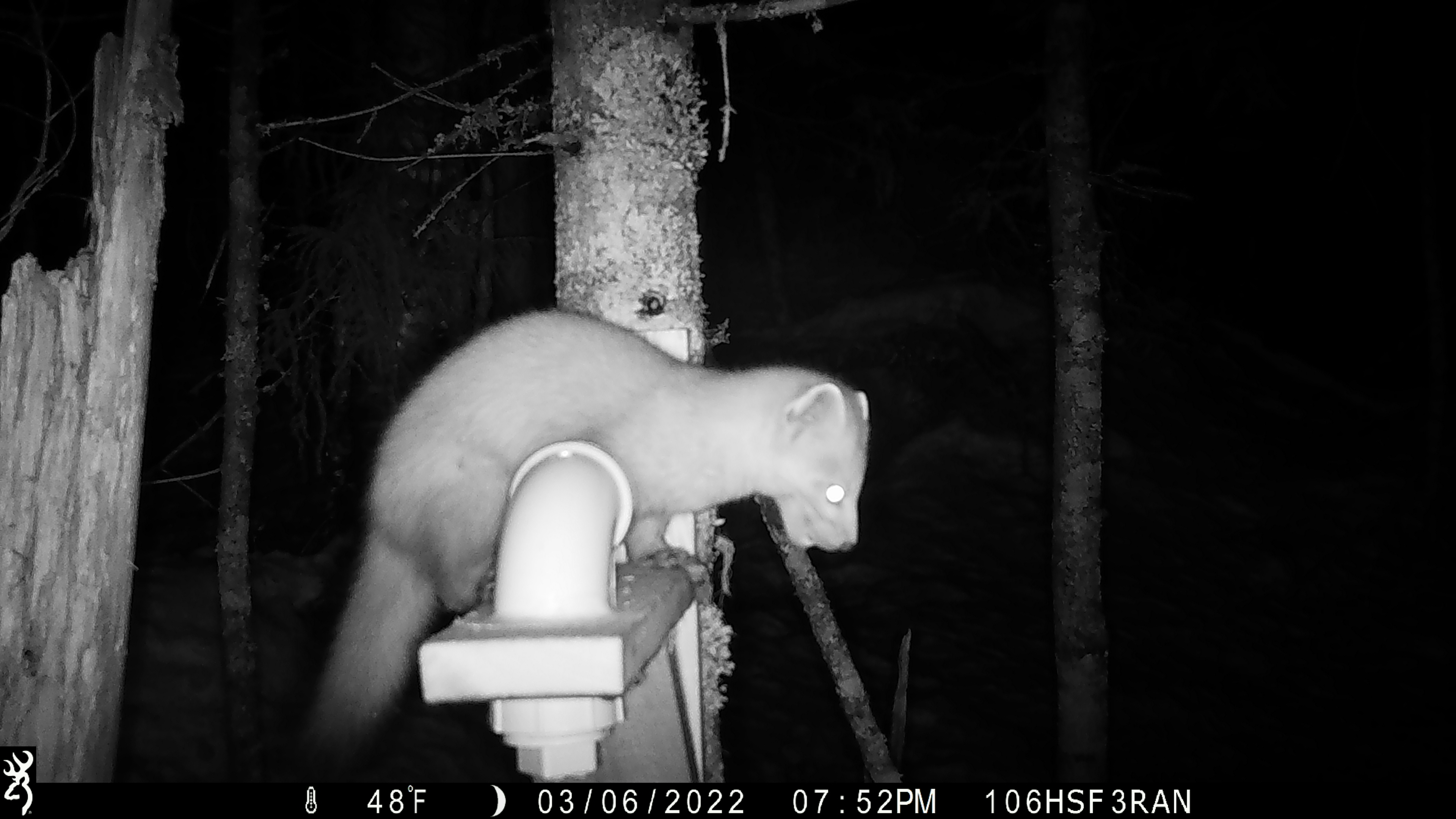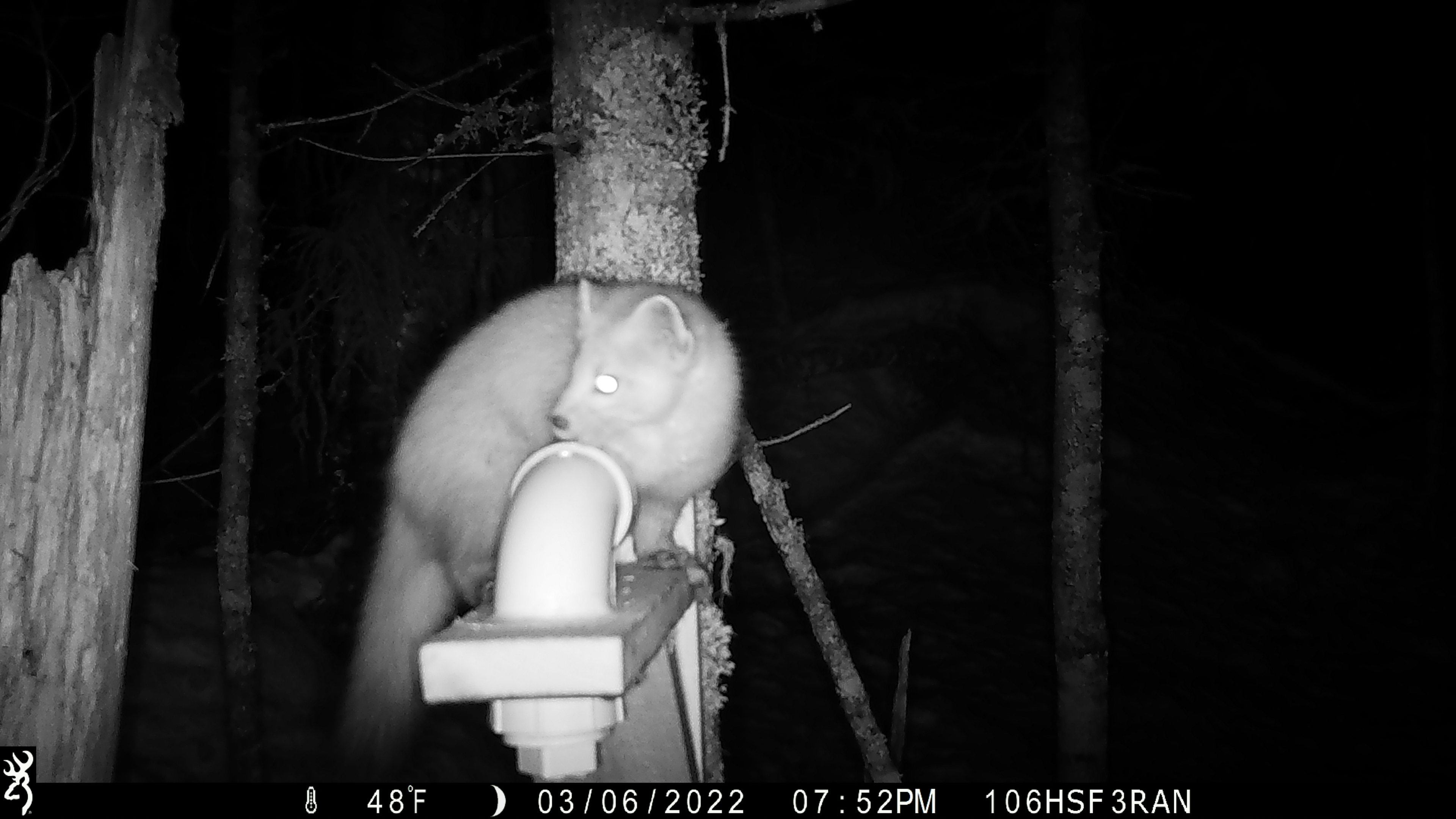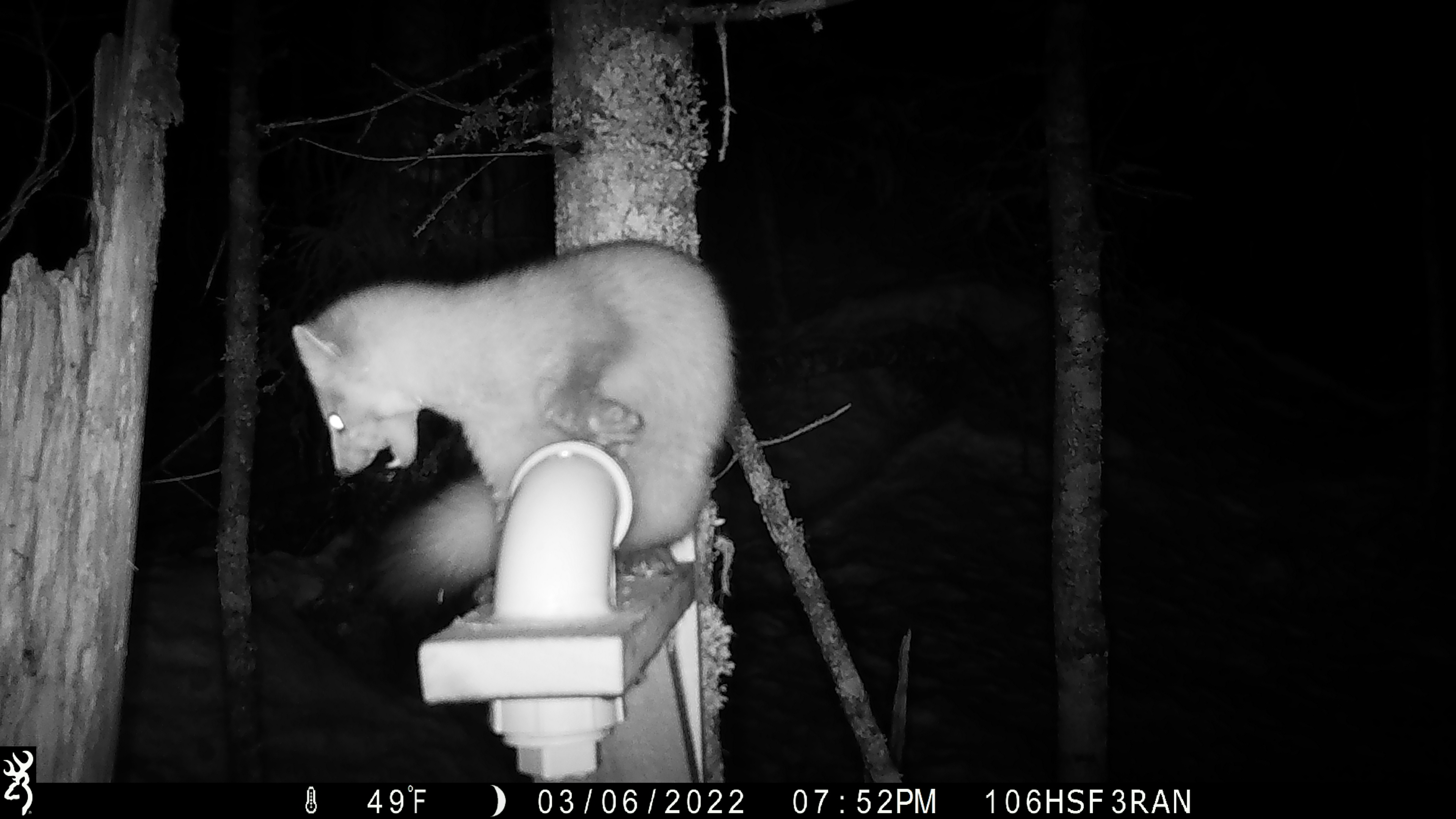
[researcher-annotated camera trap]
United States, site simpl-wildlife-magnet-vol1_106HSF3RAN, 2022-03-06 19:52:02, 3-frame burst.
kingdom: Animalia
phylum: Chordata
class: Mammalia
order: Carnivora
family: Mustelidae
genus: Martes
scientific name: Martes americana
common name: american marten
American marten (Martes americana).